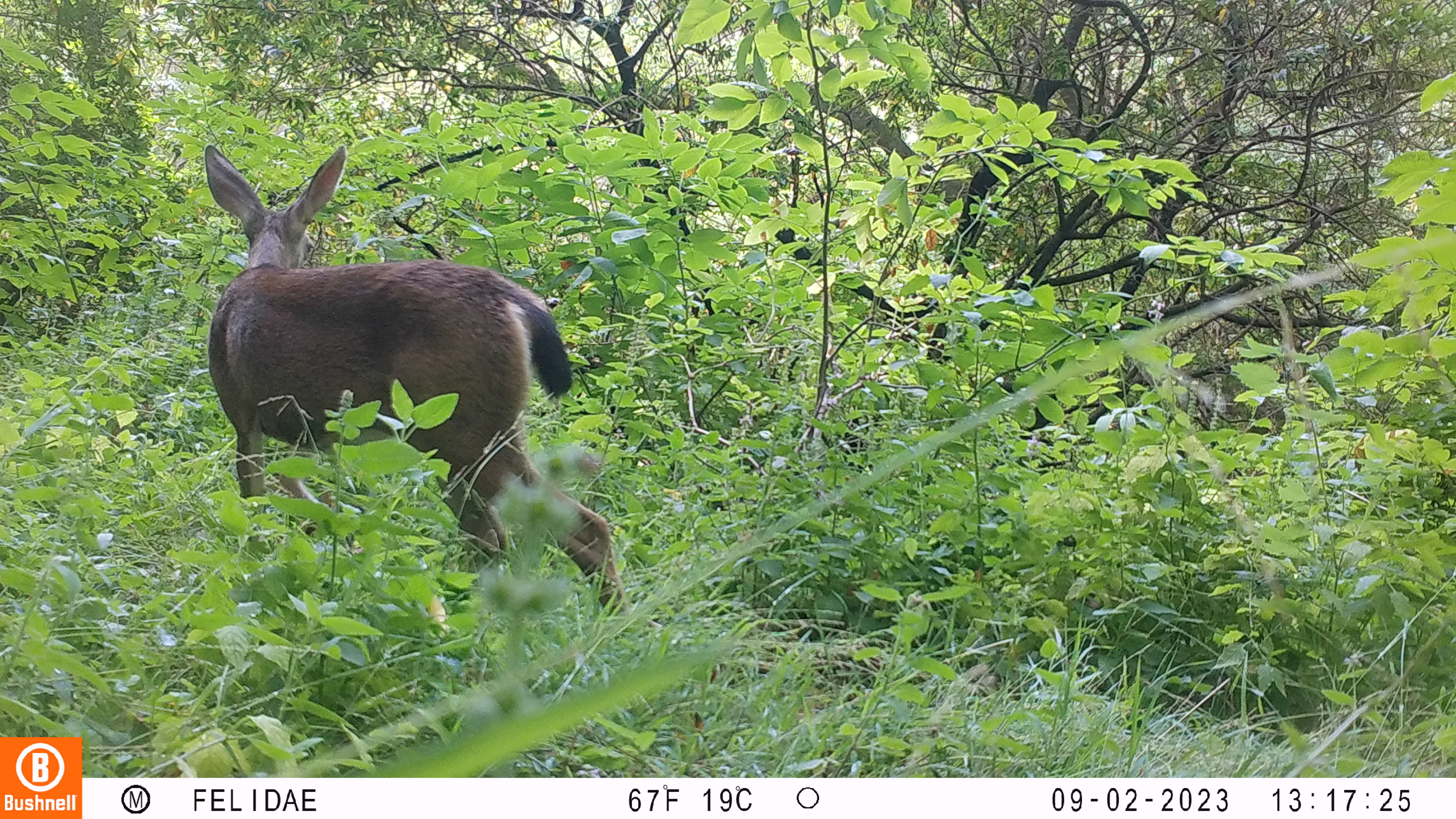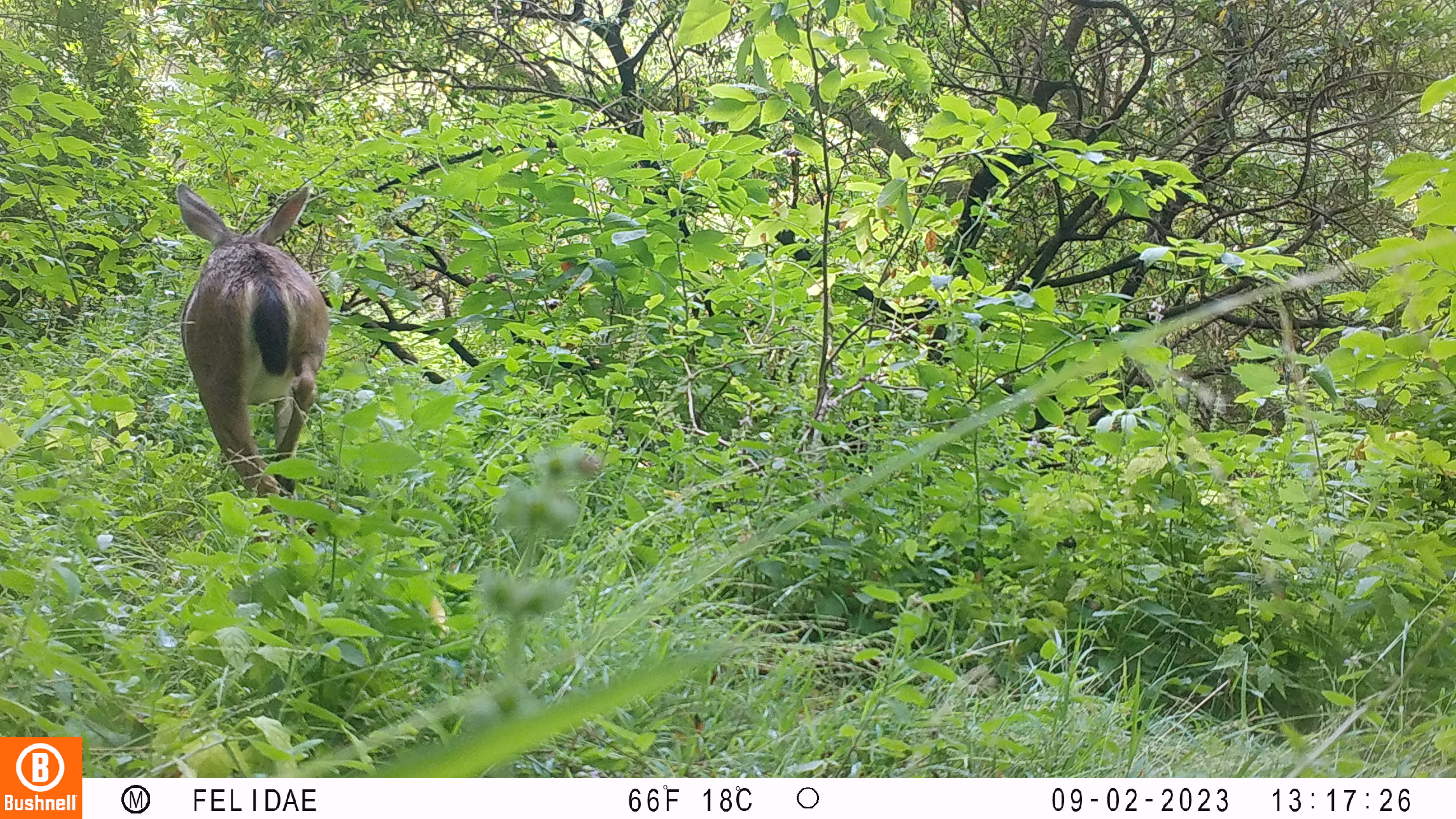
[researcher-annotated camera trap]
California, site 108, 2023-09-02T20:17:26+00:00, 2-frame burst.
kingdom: Animalia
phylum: Chordata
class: Mammalia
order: Artiodactyla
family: Cervidae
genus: Odocoileus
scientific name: Odocoileus hemionus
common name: mule deer